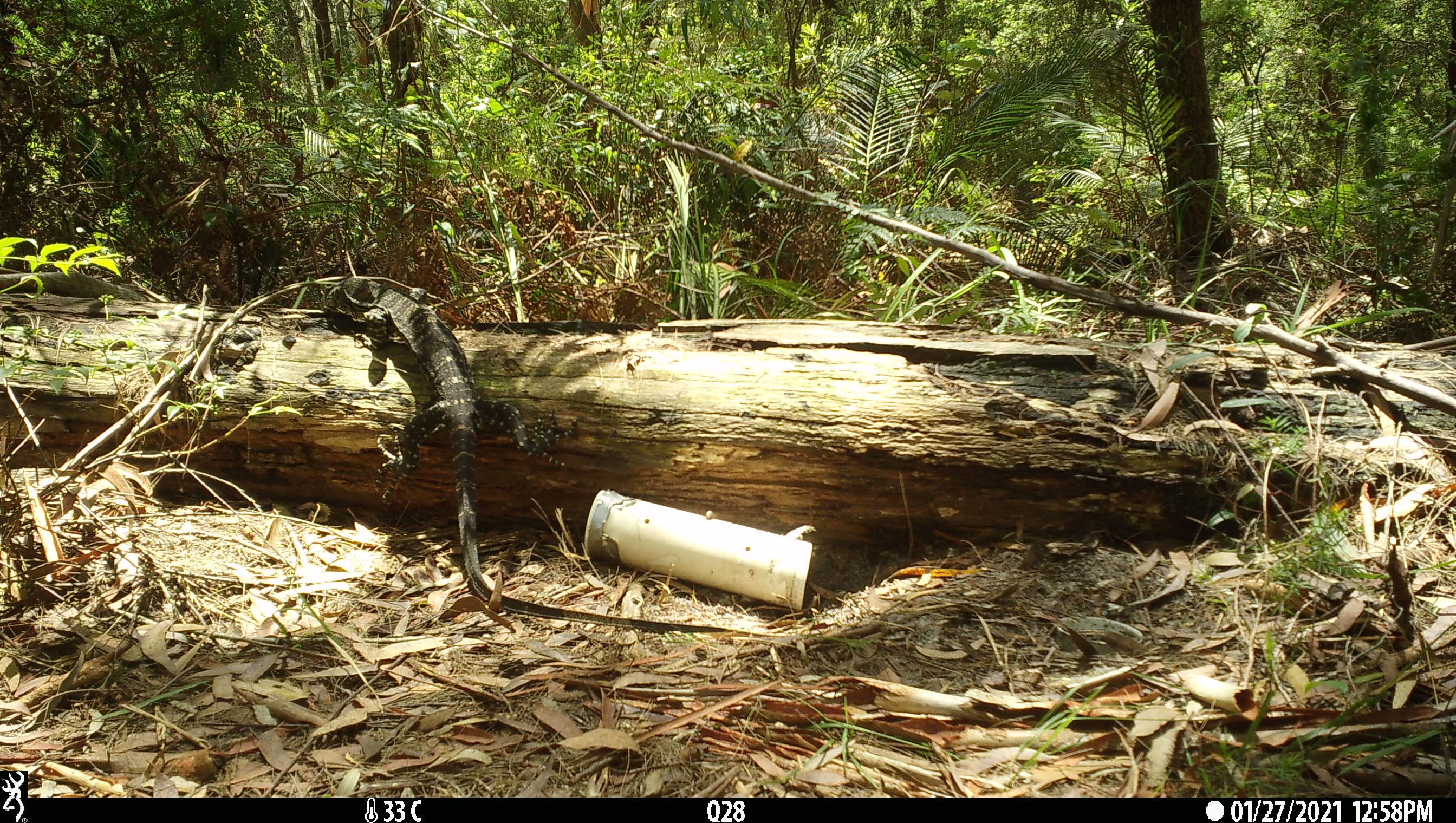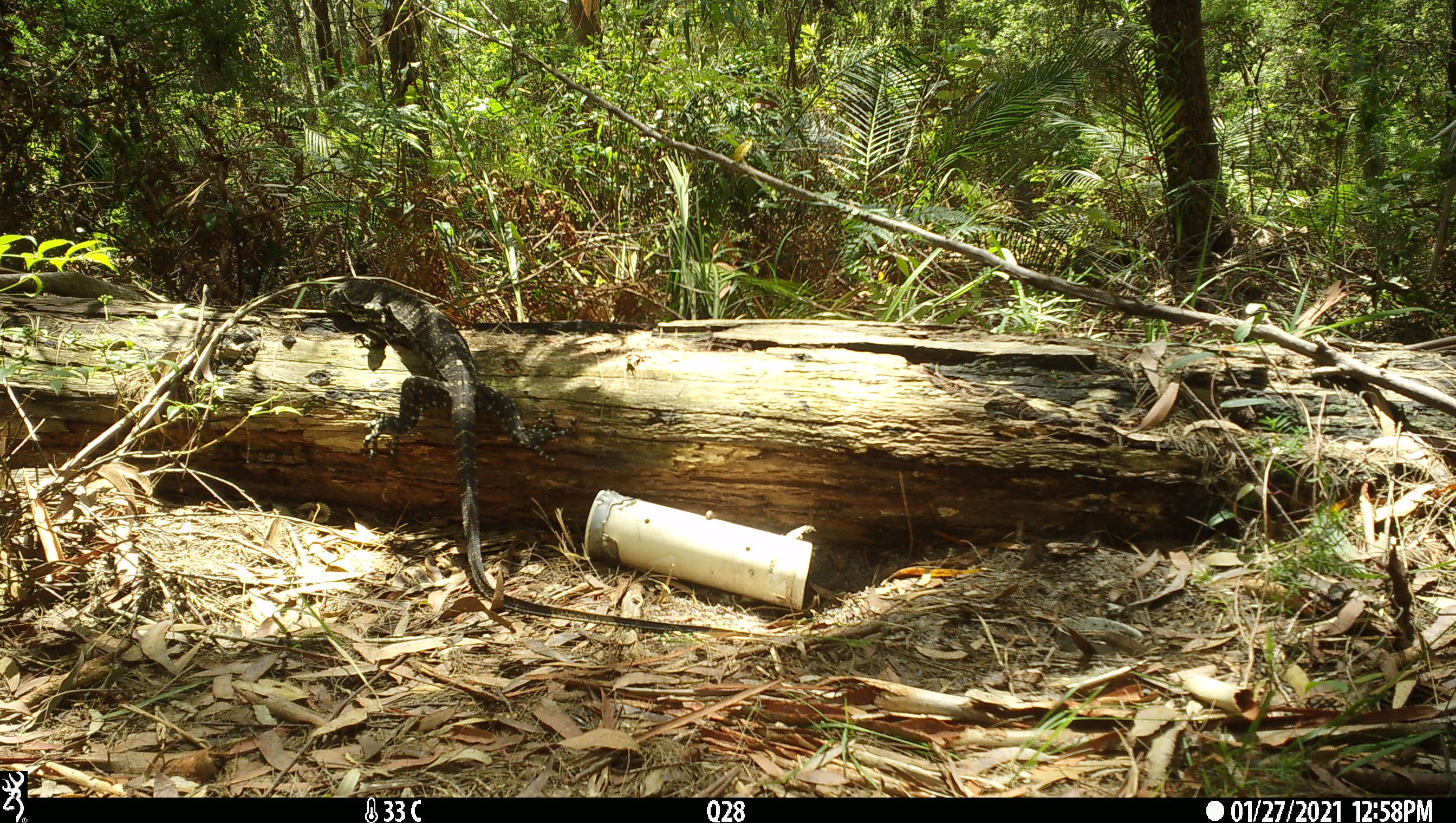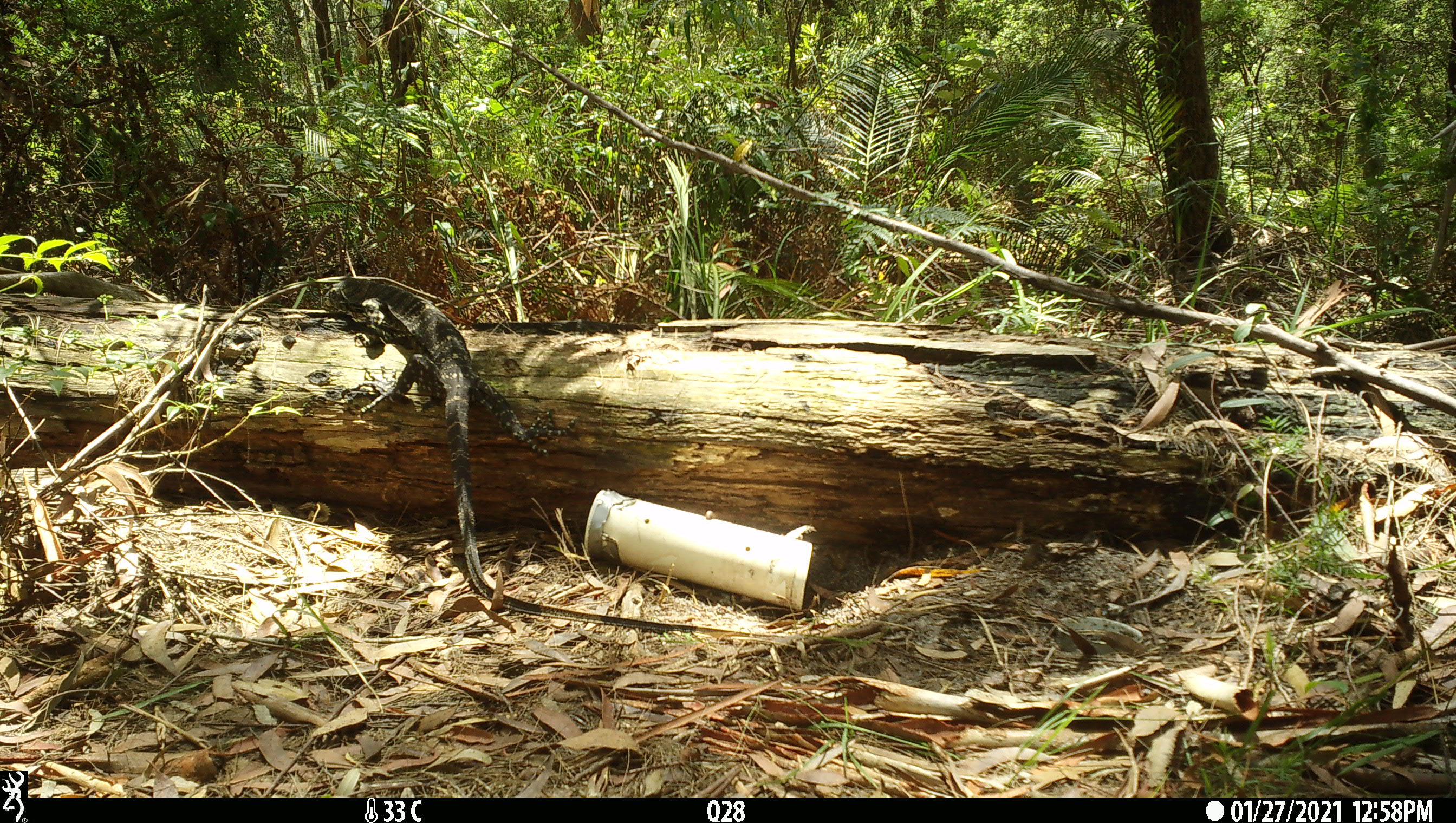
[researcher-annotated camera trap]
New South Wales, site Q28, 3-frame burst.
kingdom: Animalia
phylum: Chordata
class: Reptilia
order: Squamata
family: Varanidae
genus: Varanus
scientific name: Varanus varius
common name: lace monitor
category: goanna